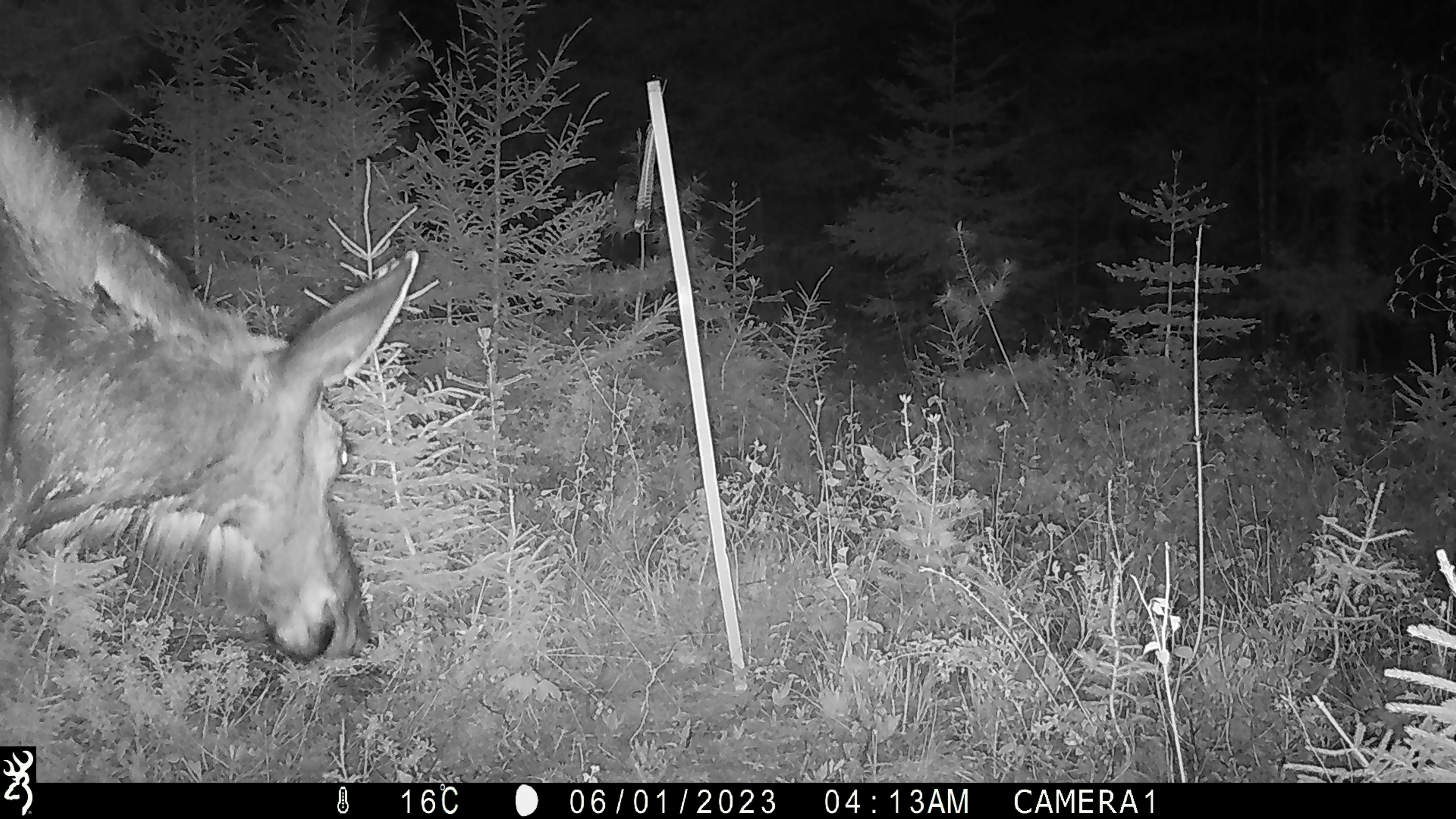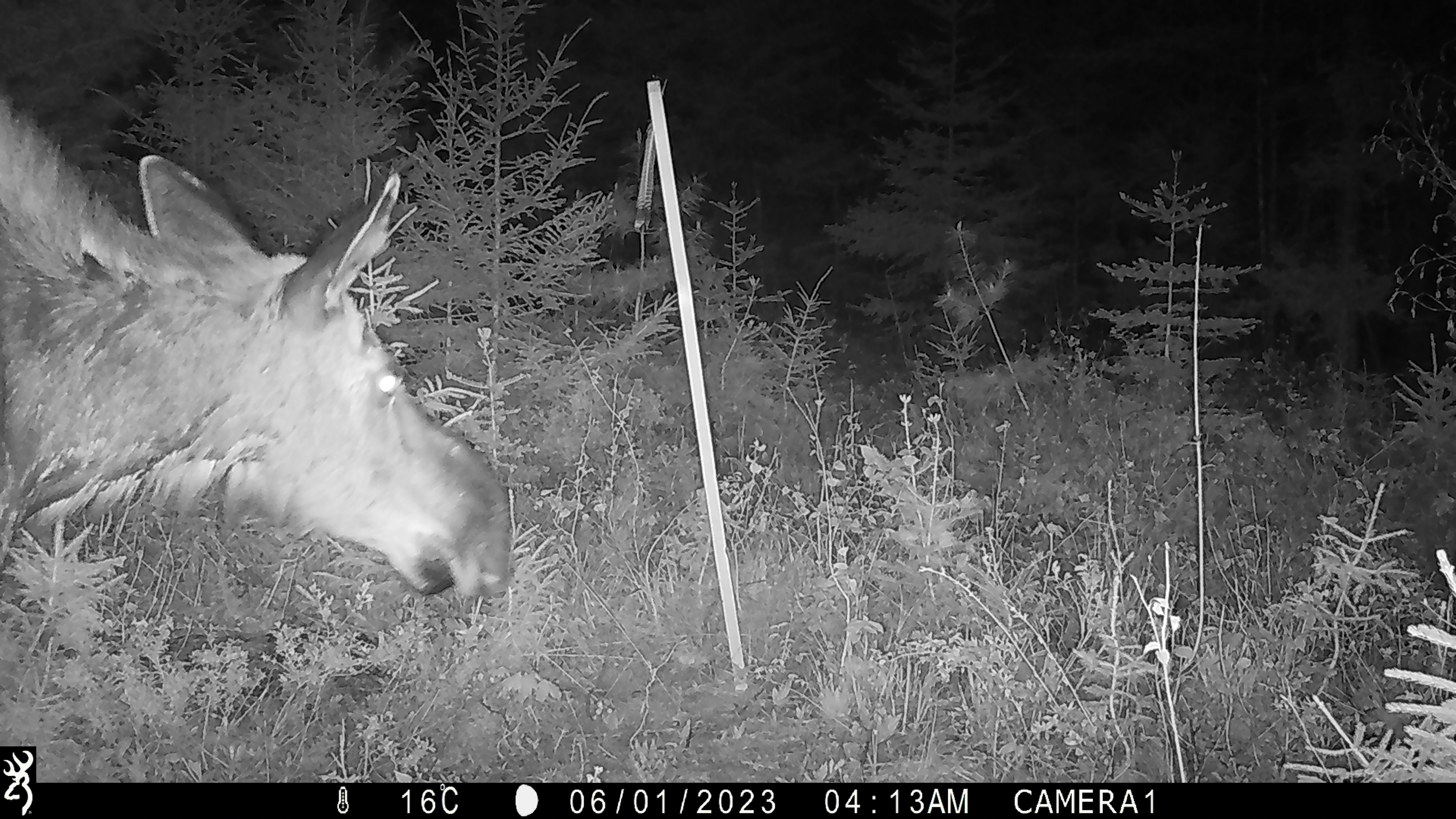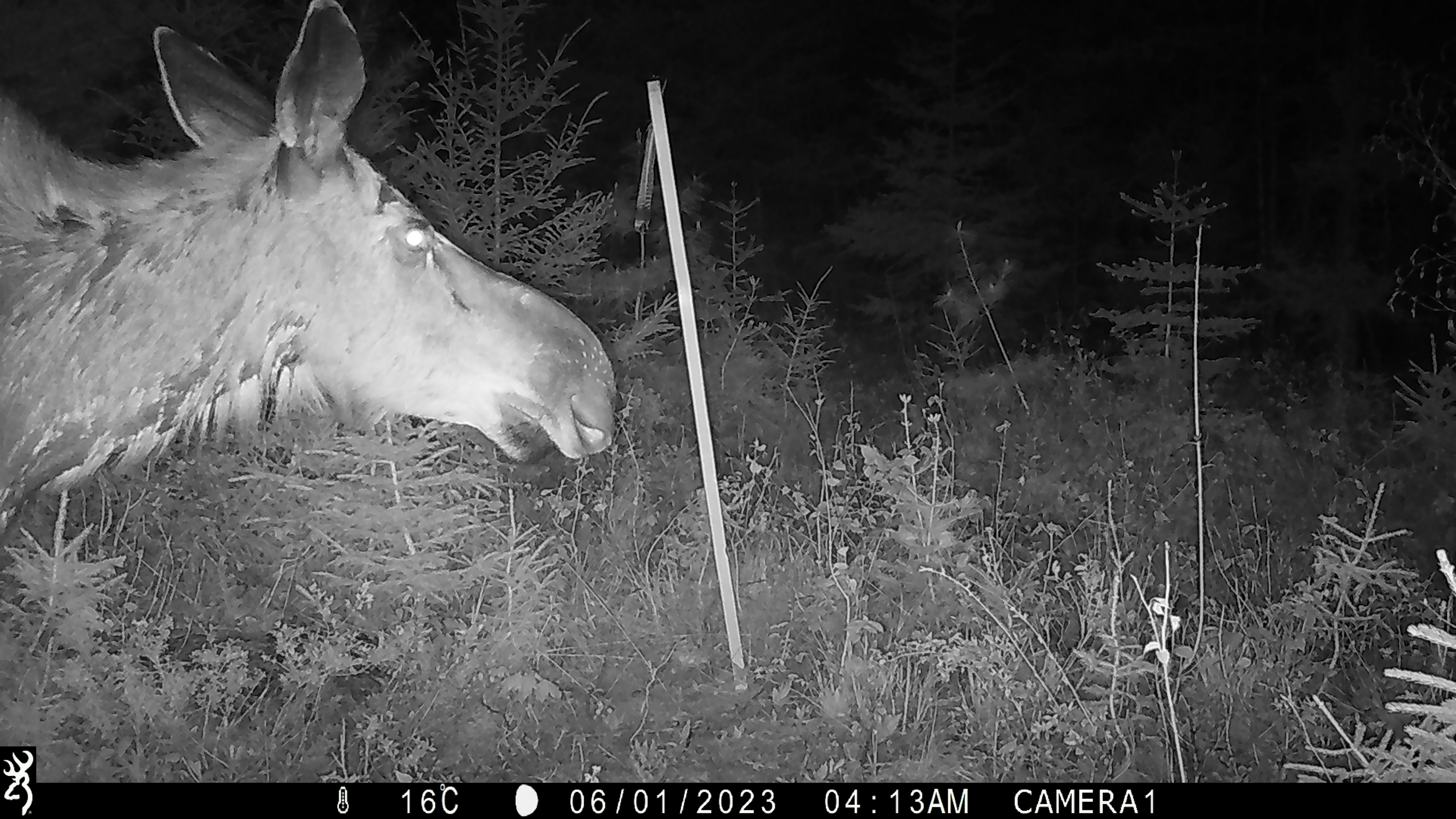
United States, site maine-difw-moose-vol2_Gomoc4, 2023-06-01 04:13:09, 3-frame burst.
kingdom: Animalia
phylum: Chordata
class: Mammalia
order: Artiodactyla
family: Cervidae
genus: Alces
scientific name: Alces alces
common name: moose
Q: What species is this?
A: Moose (Alces alces).